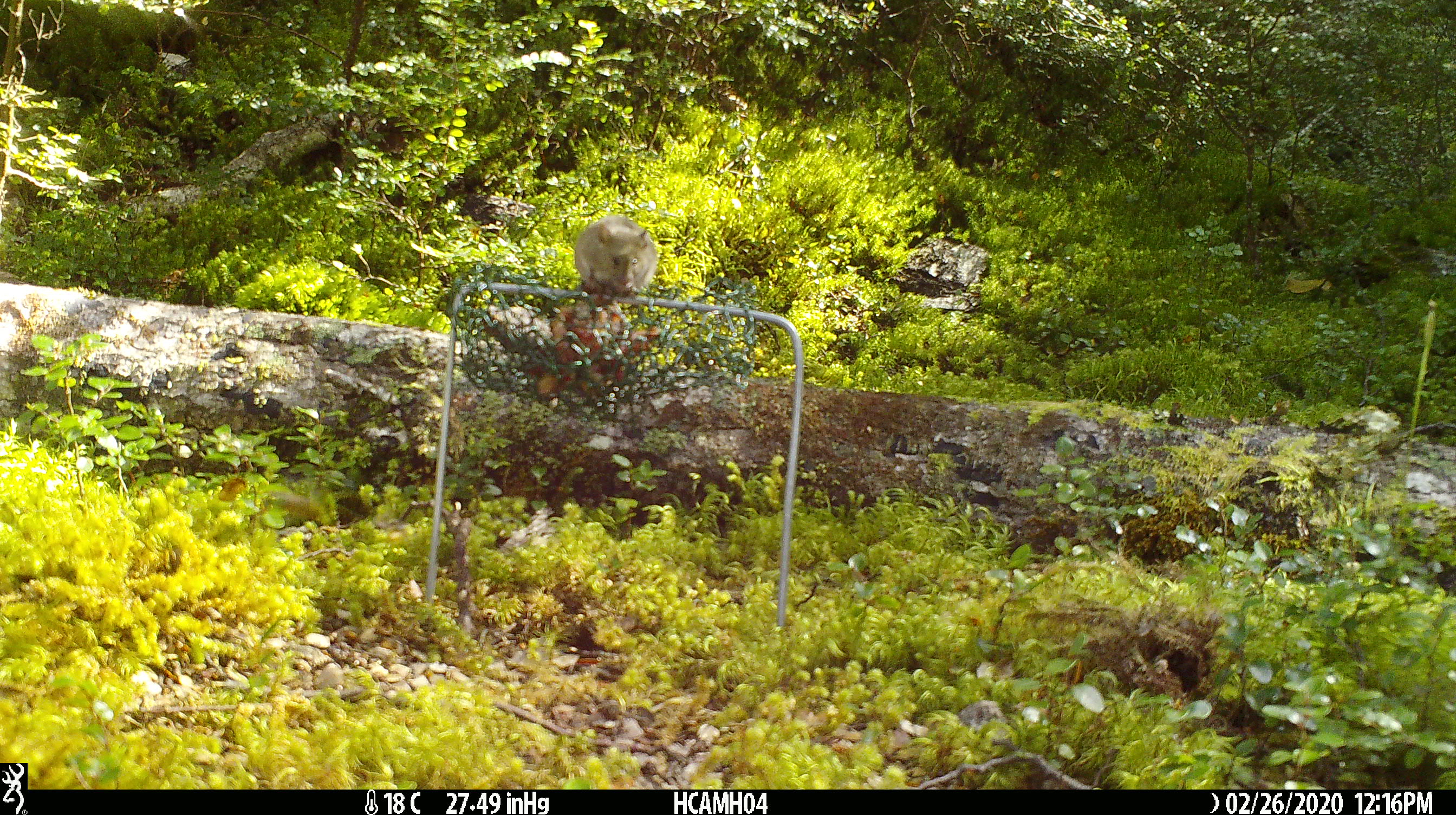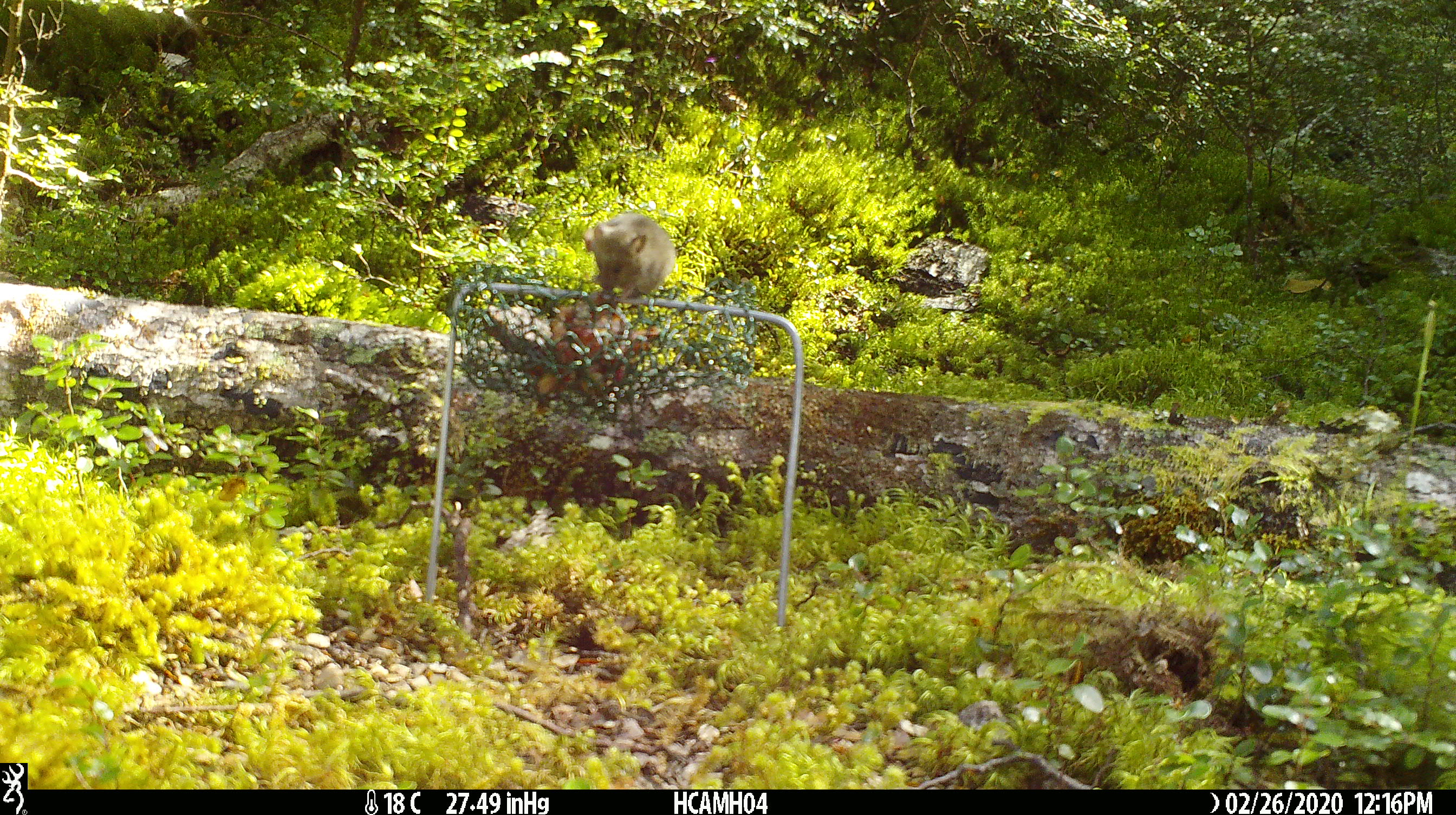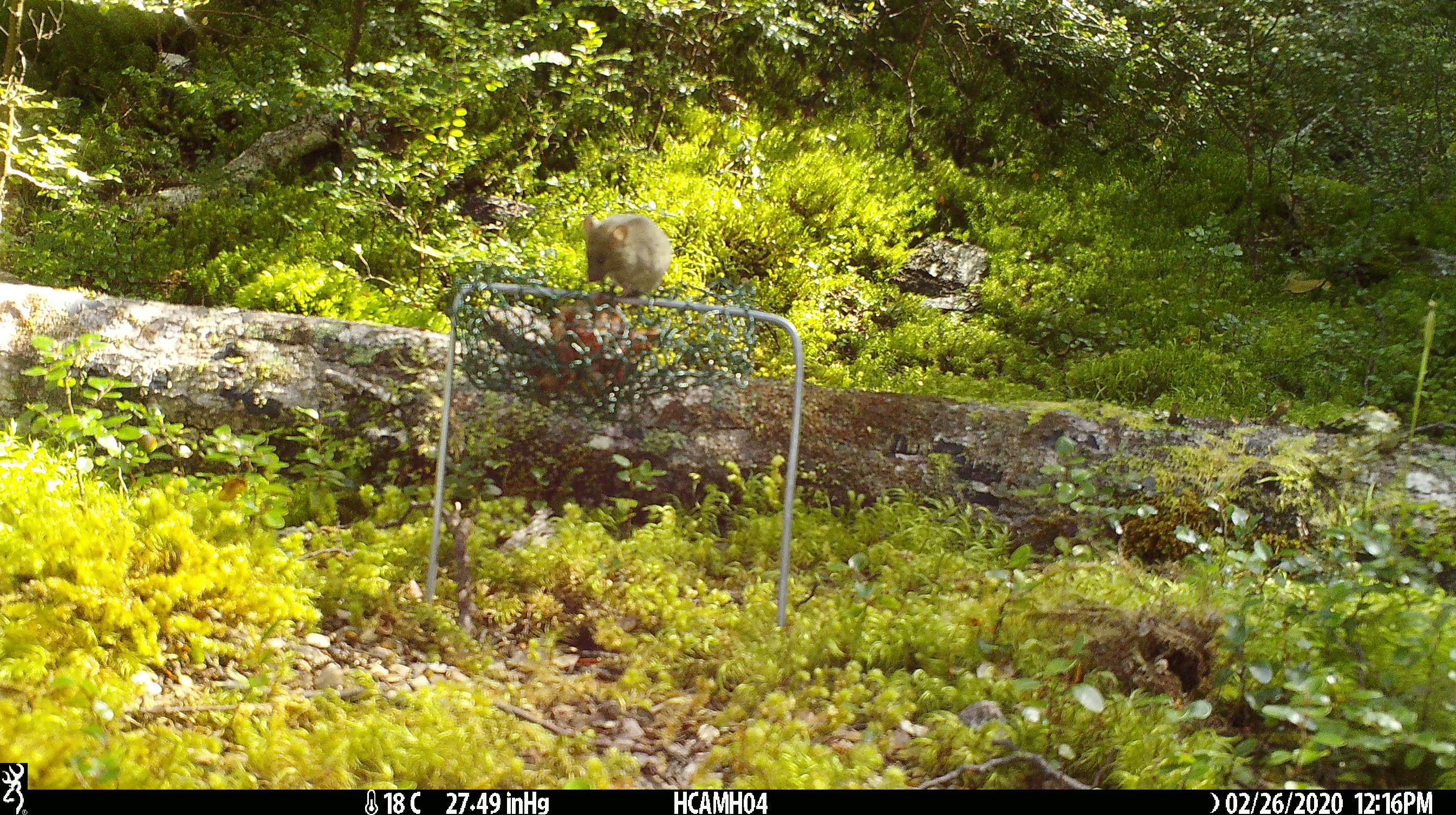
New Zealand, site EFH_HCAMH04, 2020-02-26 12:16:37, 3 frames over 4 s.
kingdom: Animalia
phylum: Chordata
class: Mammalia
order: Rodentia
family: Muridae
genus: Mus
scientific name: Mus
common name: mouse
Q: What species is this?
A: Mouse (Mus).